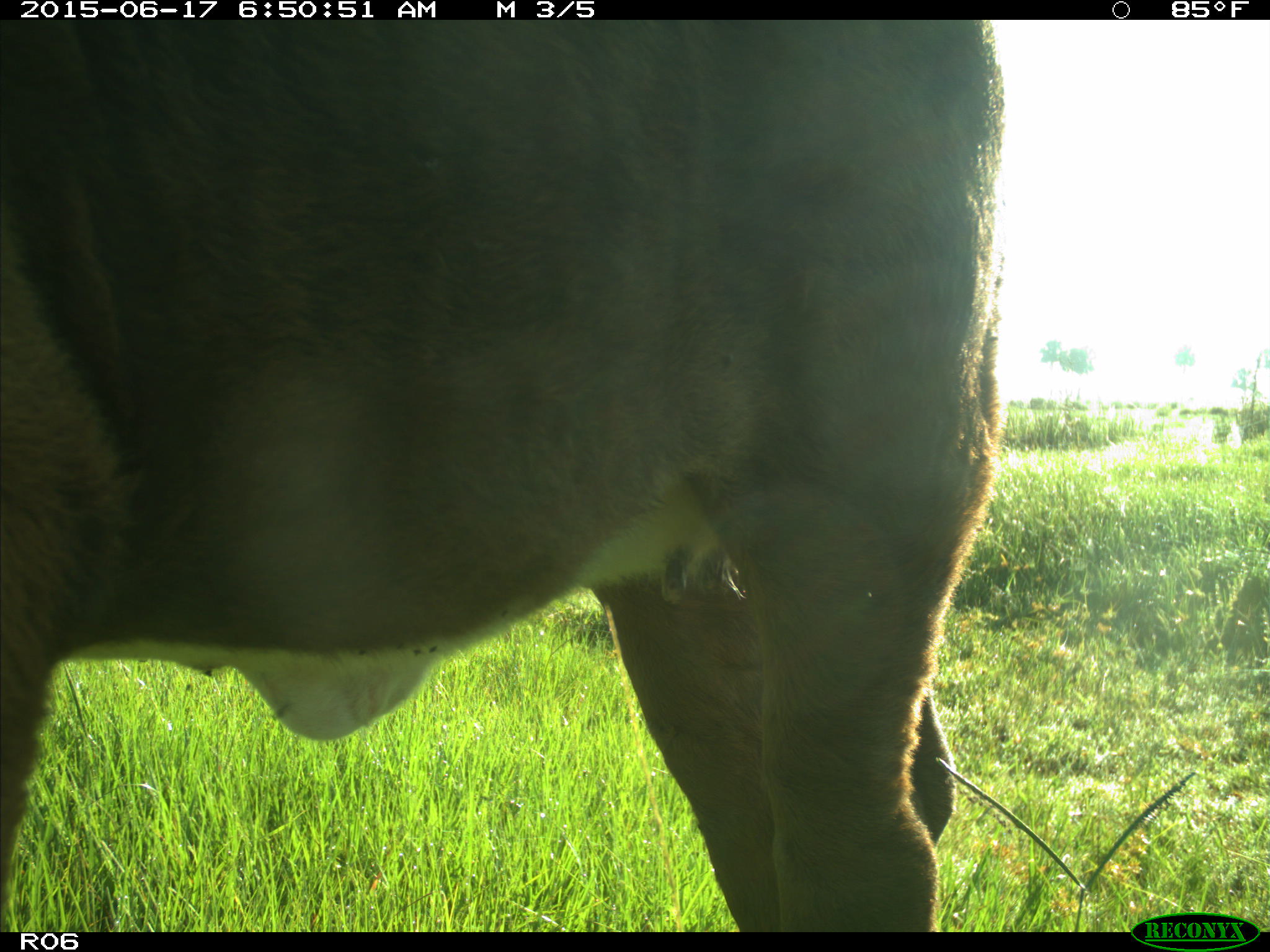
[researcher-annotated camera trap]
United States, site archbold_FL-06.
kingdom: Animalia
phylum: Chordata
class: Mammalia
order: Artiodactyla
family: Bovidae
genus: Bos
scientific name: Bos taurus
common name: domestic cow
Bos taurus (domestic cow).